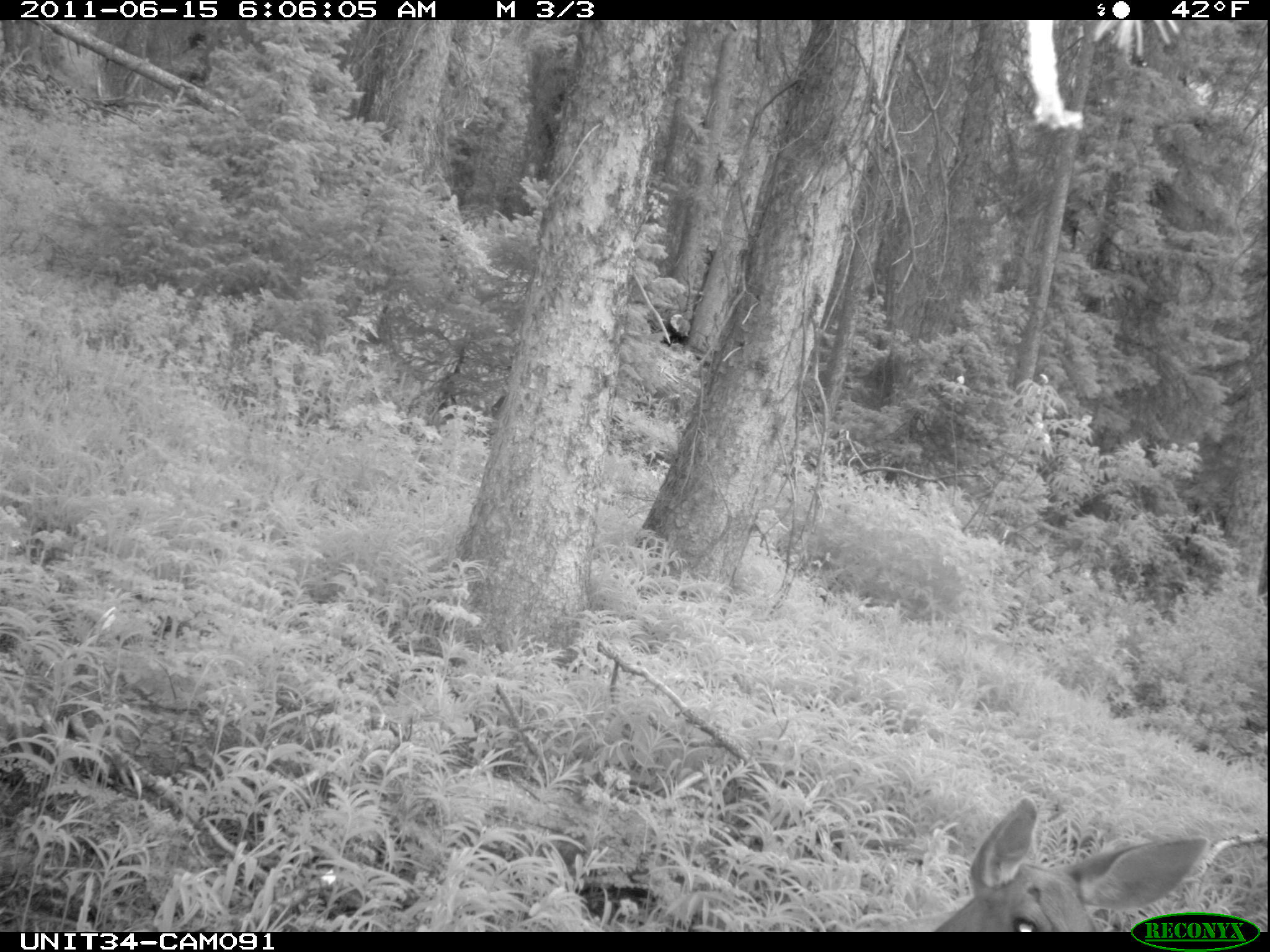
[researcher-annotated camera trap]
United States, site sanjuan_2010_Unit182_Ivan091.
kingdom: Animalia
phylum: Chordata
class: Mammalia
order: Artiodactyla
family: Cervidae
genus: Odocoileus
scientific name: Odocoileus hemionus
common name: mule deer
Odocoileus hemionus (mule deer).